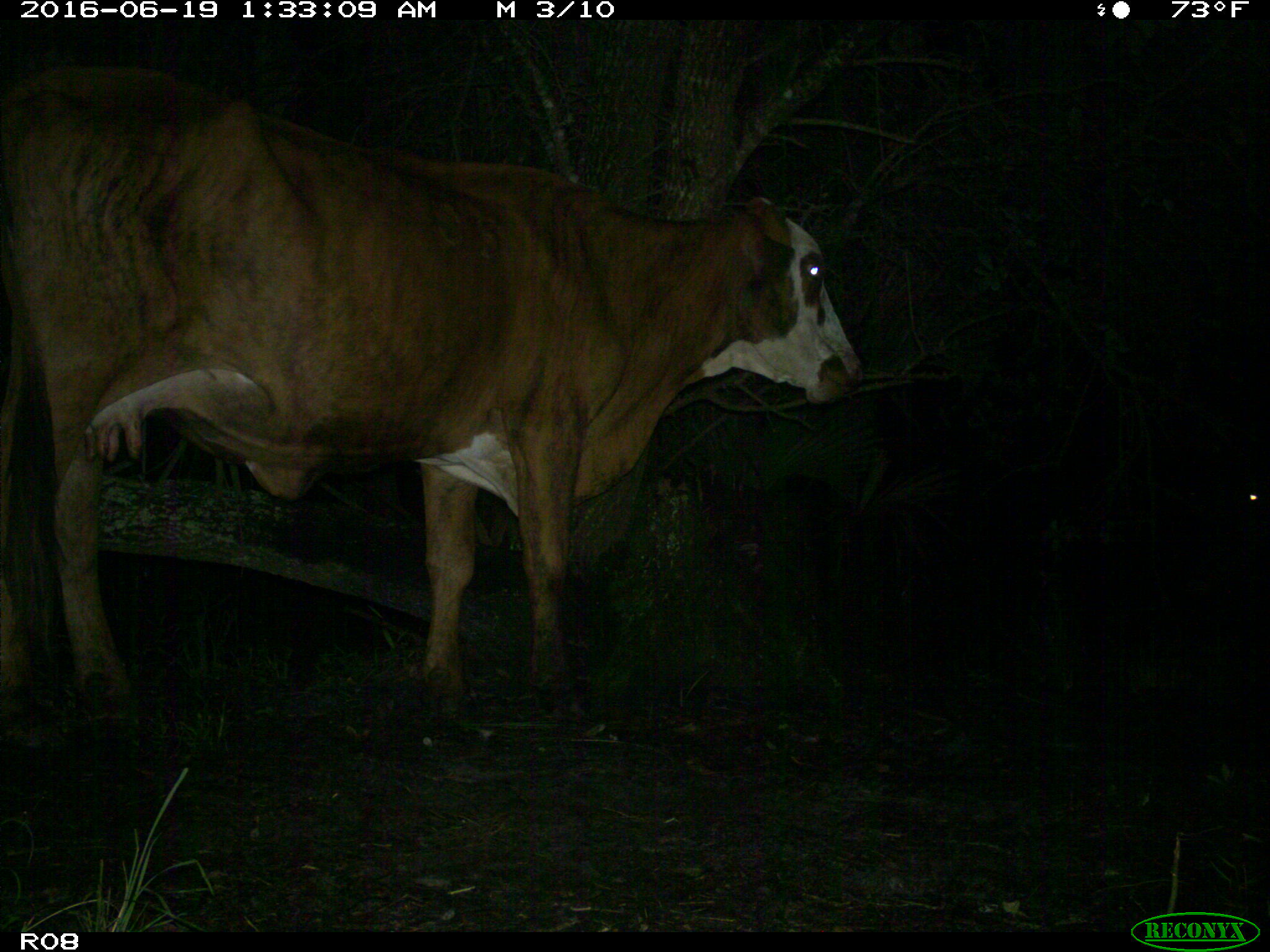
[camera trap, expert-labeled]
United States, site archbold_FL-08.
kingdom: Animalia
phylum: Chordata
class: Mammalia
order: Artiodactyla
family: Bovidae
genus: Bos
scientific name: Bos taurus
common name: domestic cow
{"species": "Bos taurus (domestic cow)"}